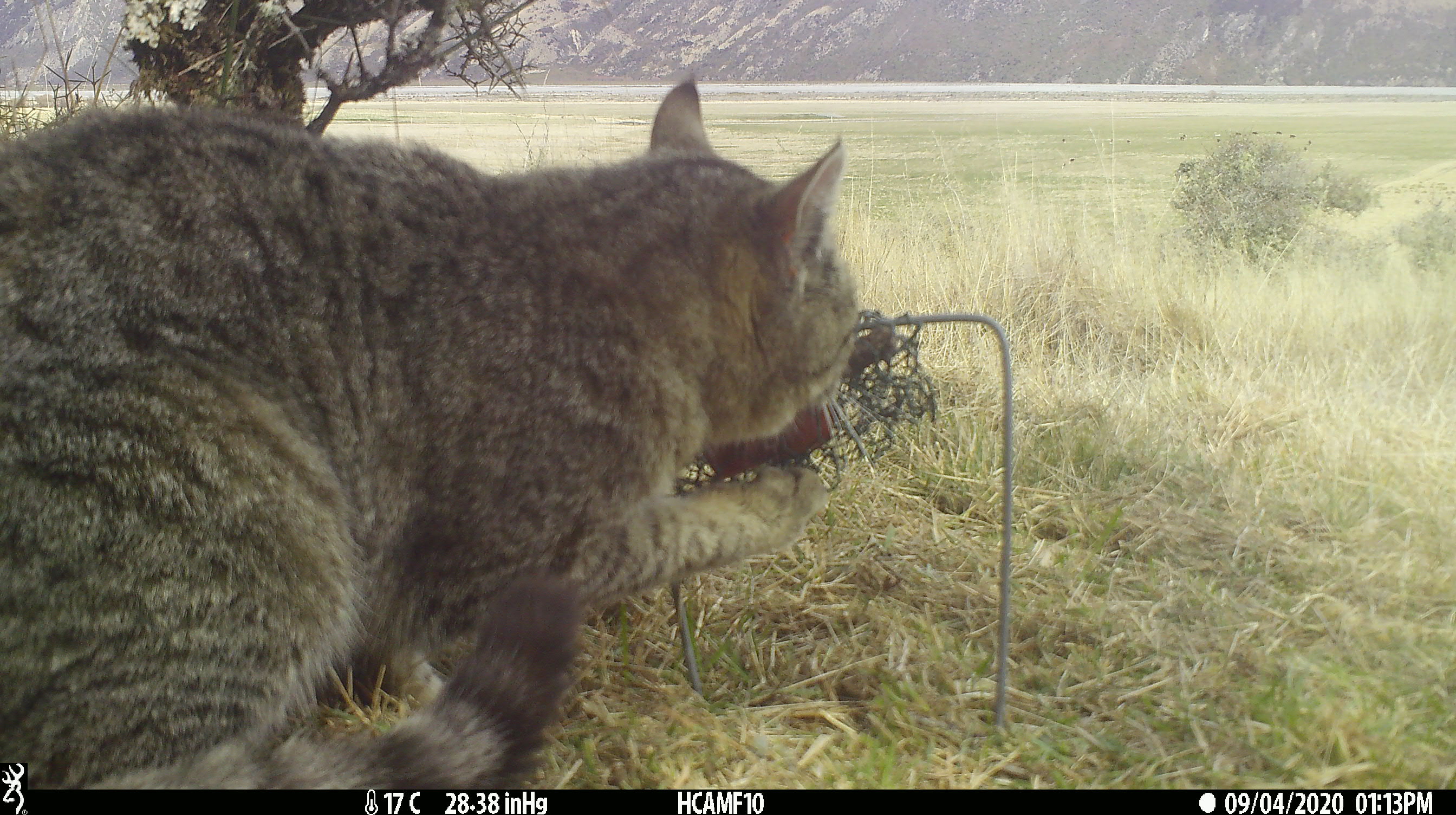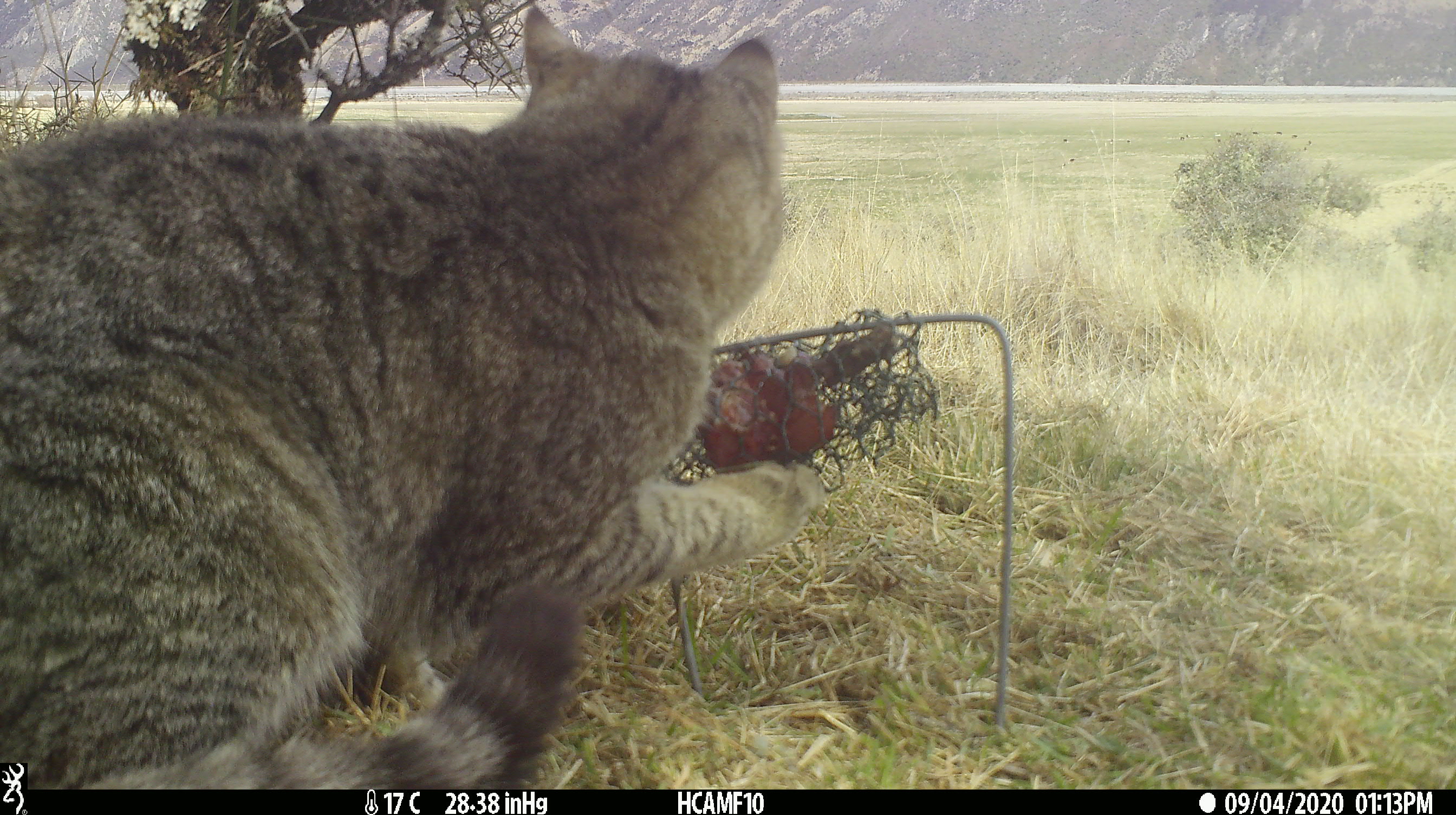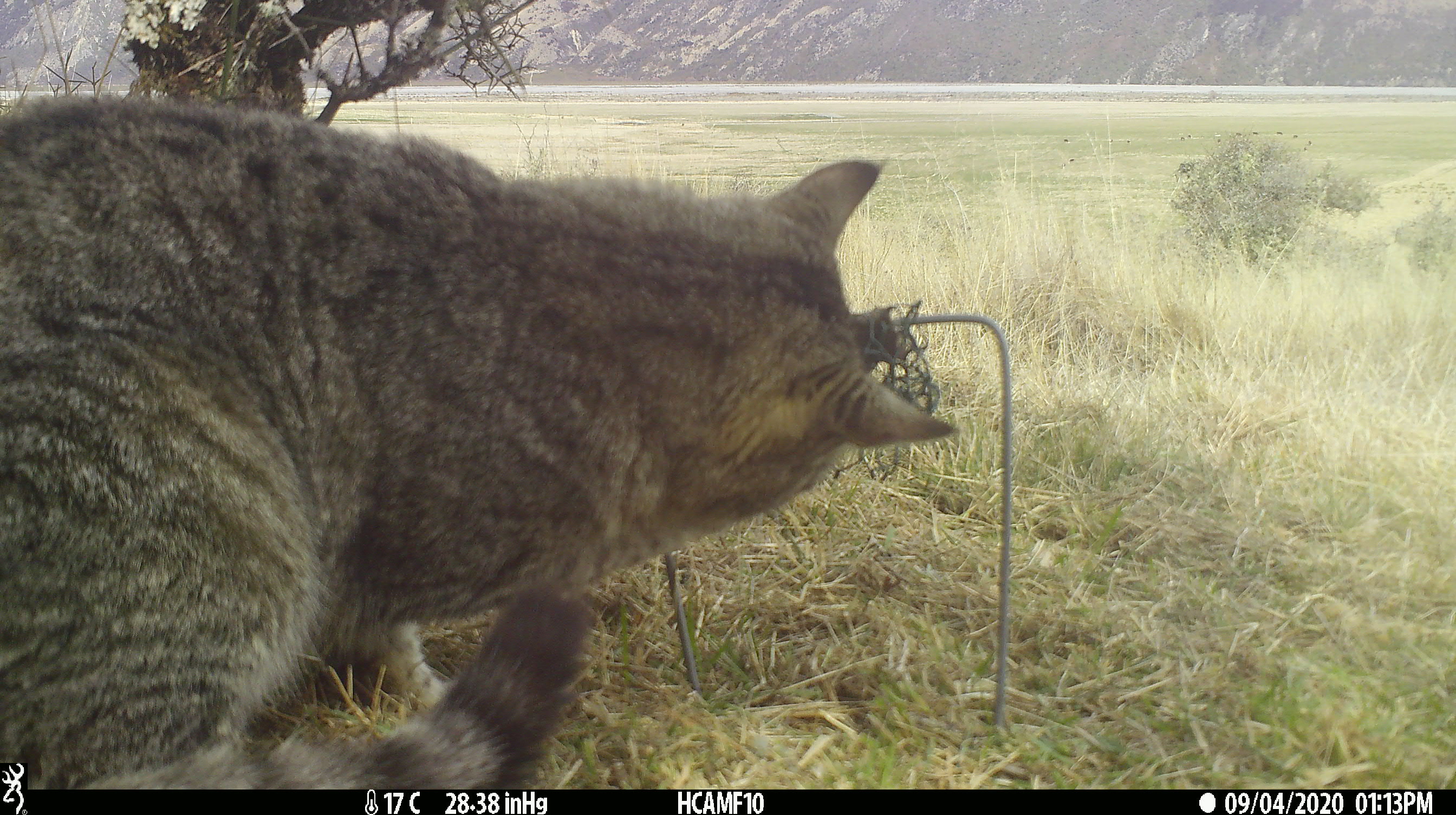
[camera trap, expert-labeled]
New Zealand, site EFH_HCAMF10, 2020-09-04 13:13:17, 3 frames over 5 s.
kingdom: Animalia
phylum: Chordata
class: Mammalia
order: Carnivora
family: Felidae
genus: Felis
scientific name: Felis catus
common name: domestic cat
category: cat